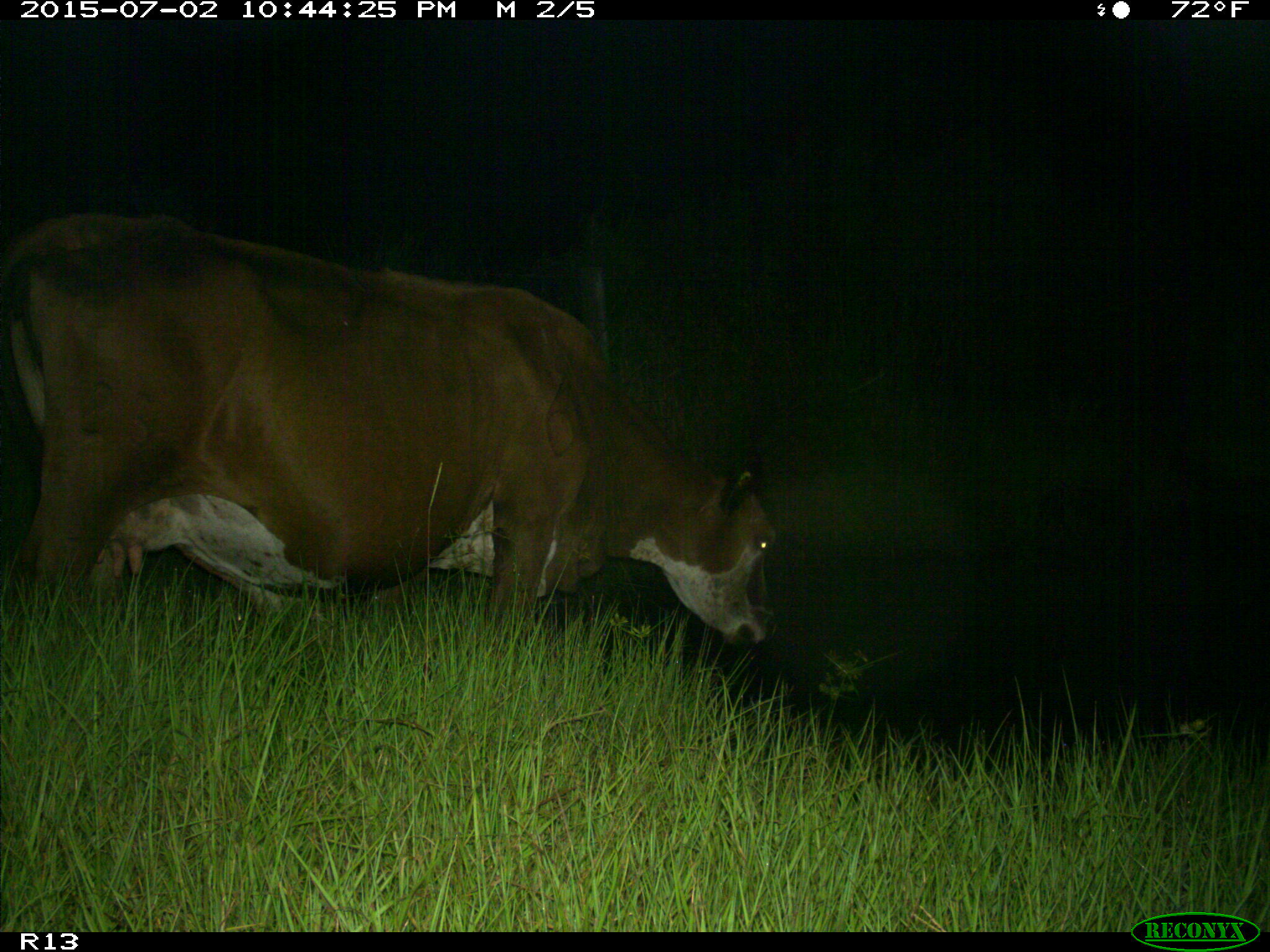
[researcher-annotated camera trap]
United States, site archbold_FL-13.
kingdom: Animalia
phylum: Chordata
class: Mammalia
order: Artiodactyla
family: Bovidae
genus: Bos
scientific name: Bos taurus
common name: domestic cow